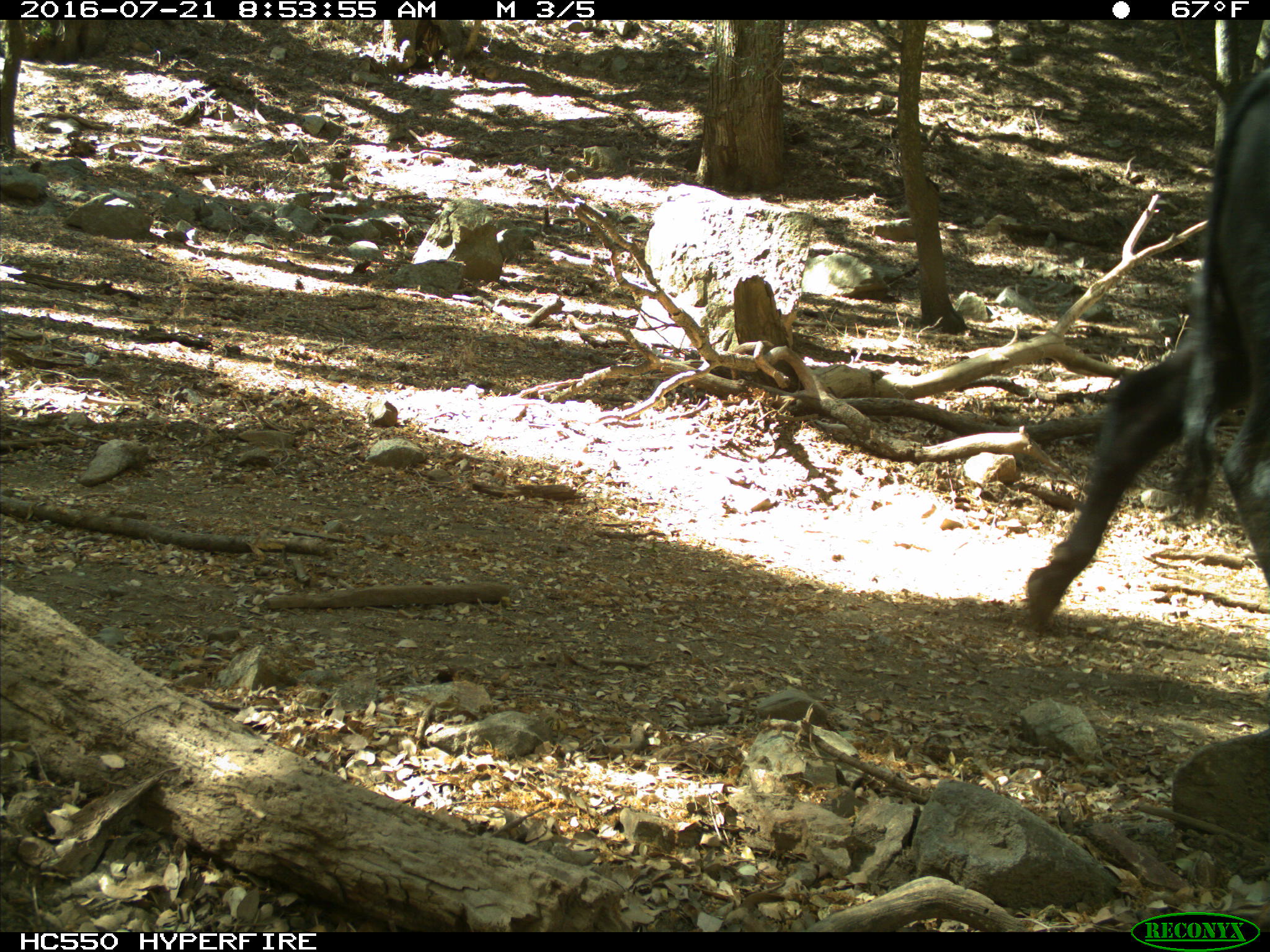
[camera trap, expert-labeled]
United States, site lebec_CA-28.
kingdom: Animalia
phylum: Chordata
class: Mammalia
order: Artiodactyla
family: Bovidae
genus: Bos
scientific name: Bos taurus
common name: domestic cow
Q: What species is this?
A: Bos taurus (domestic cow).